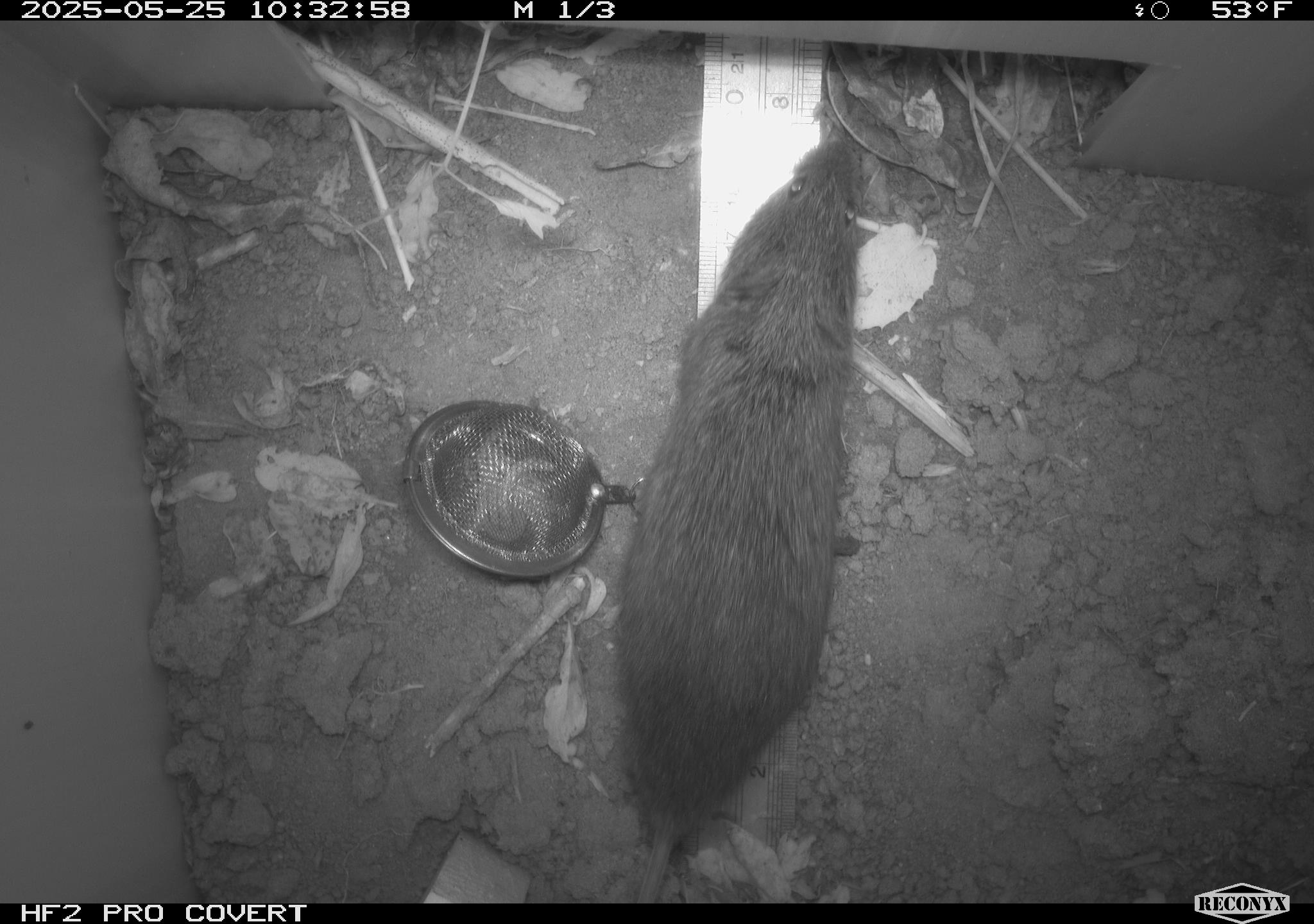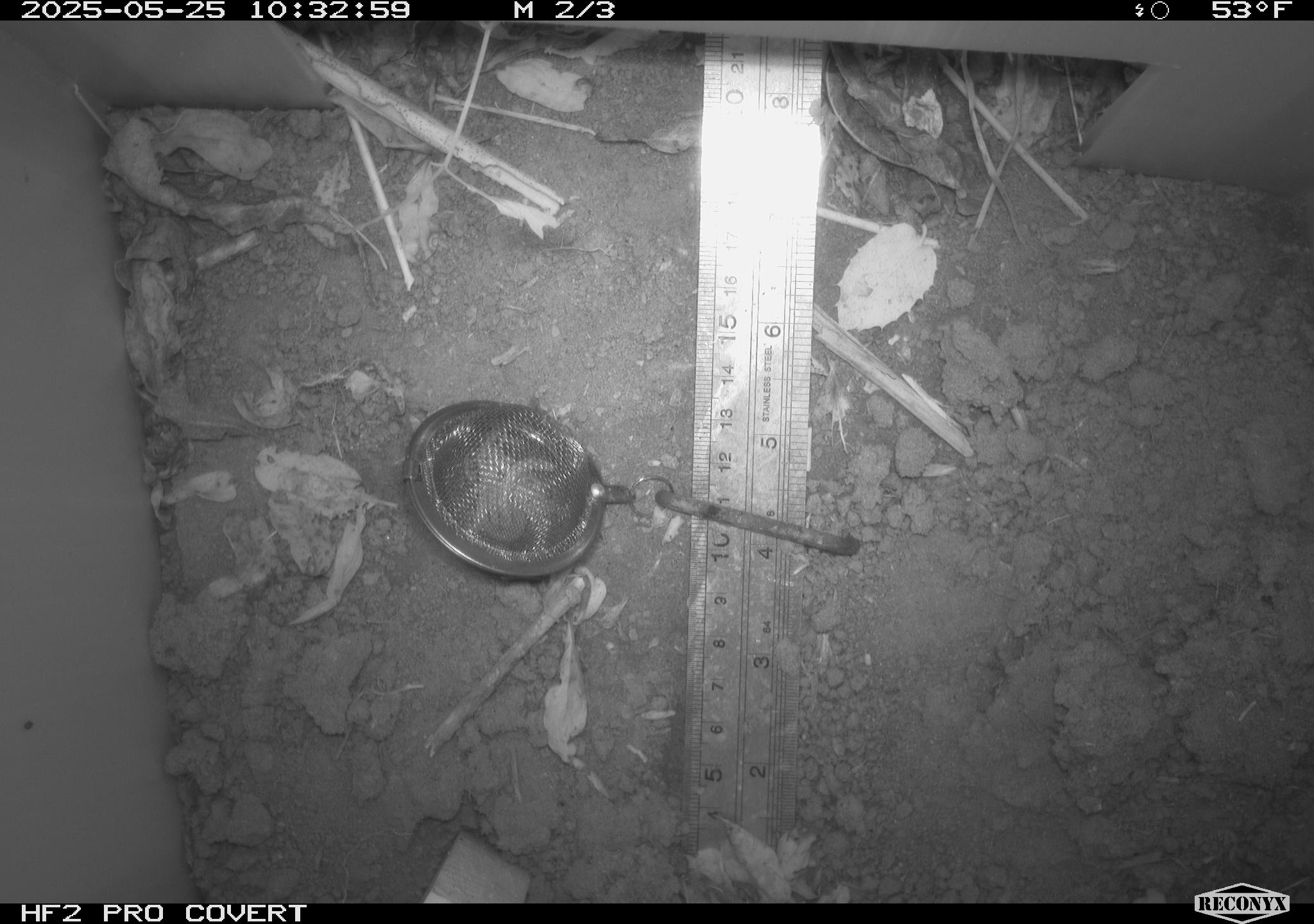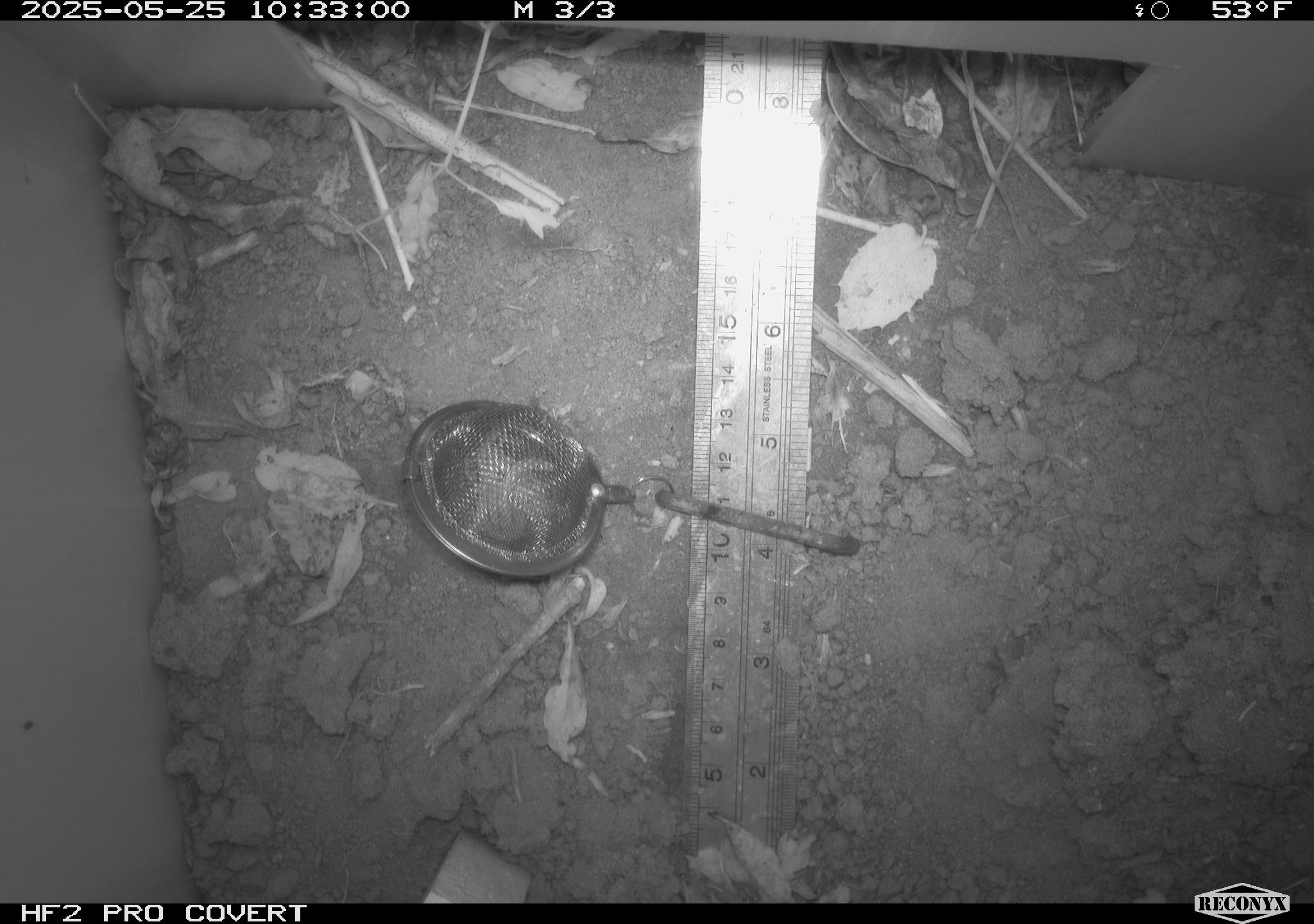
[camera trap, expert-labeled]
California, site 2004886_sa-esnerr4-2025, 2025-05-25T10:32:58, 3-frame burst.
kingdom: Animalia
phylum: Chordata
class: Mammalia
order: Rodentia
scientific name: Rodentia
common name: rodent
Rodent (Rodentia).